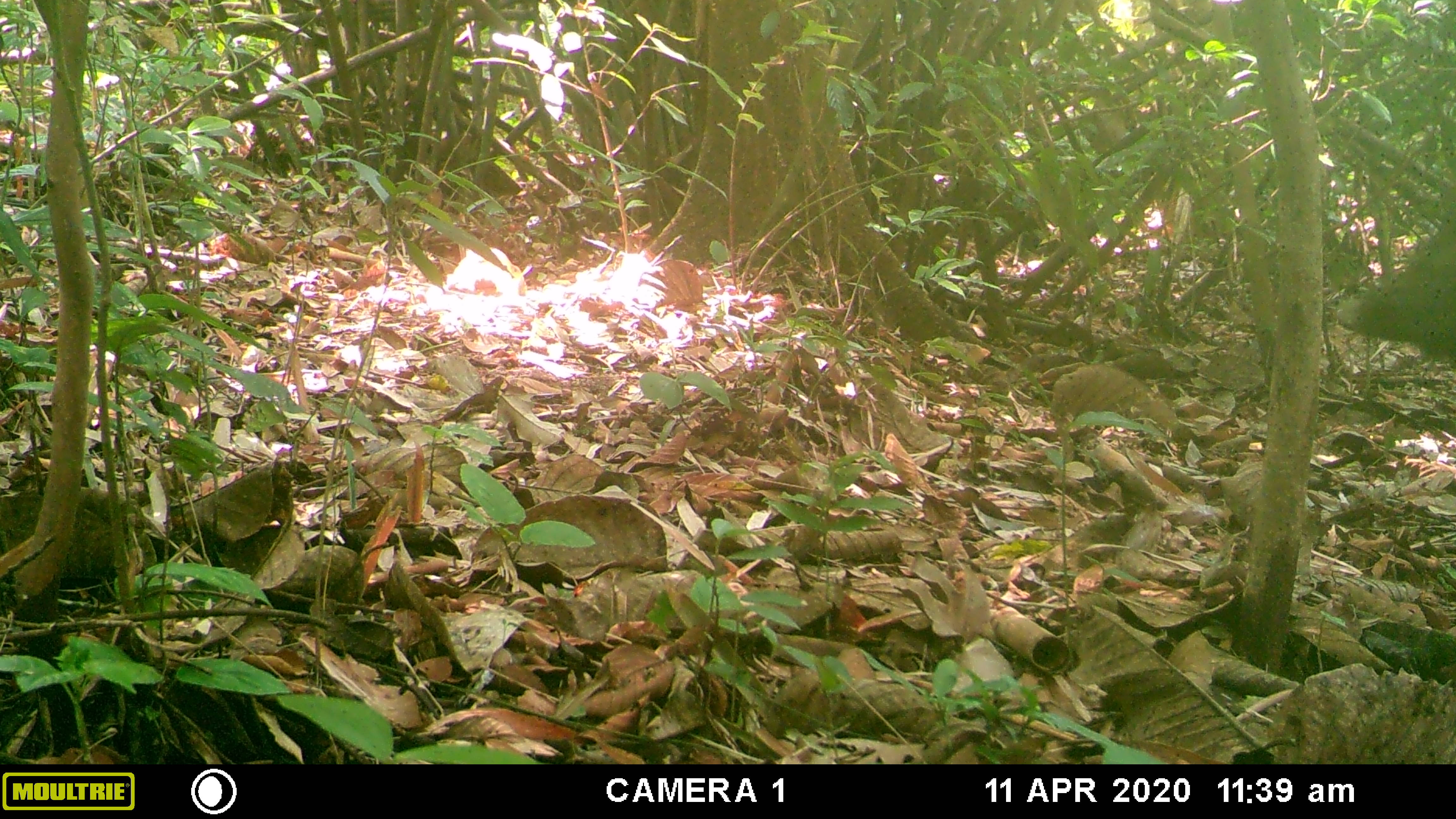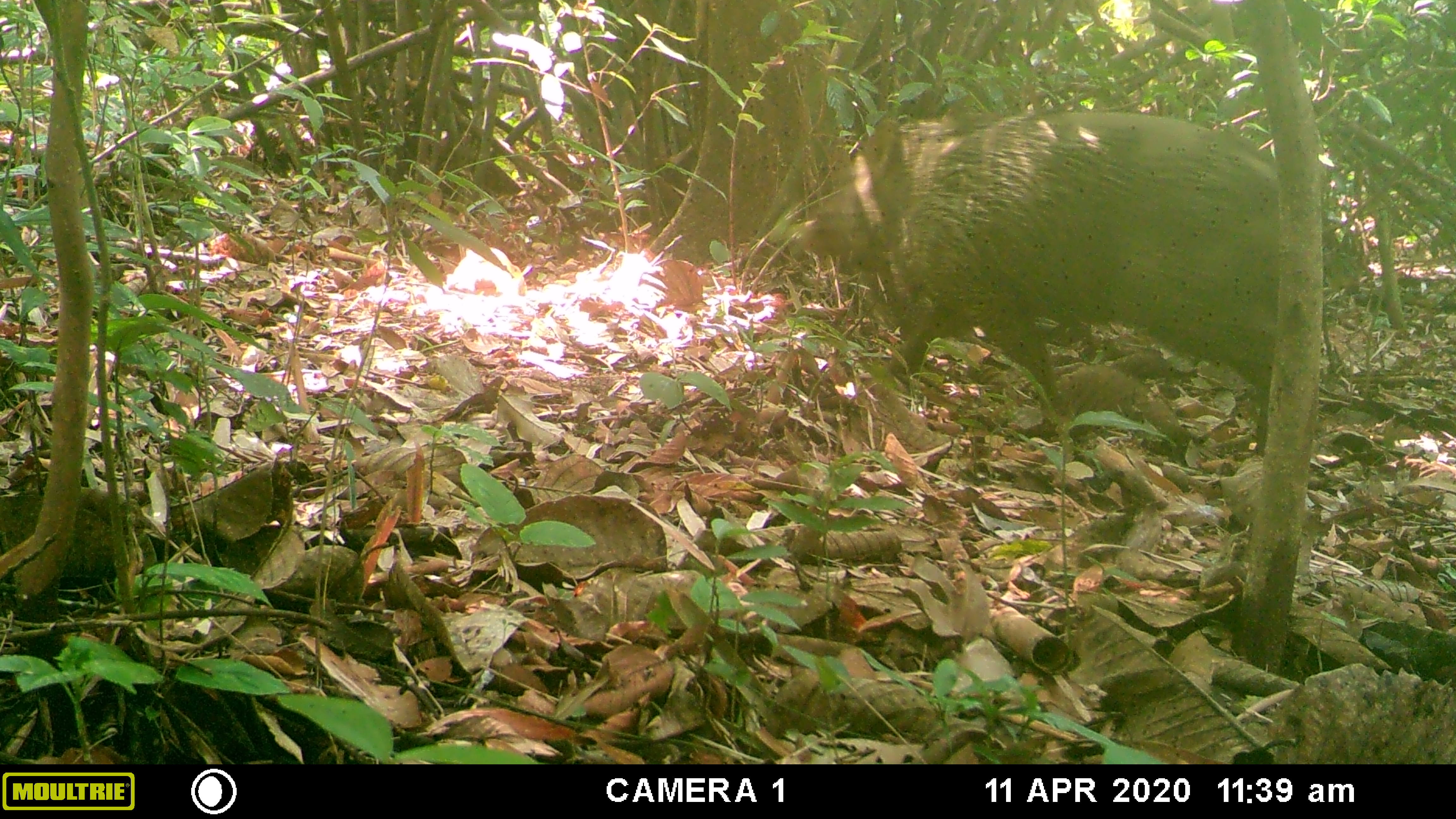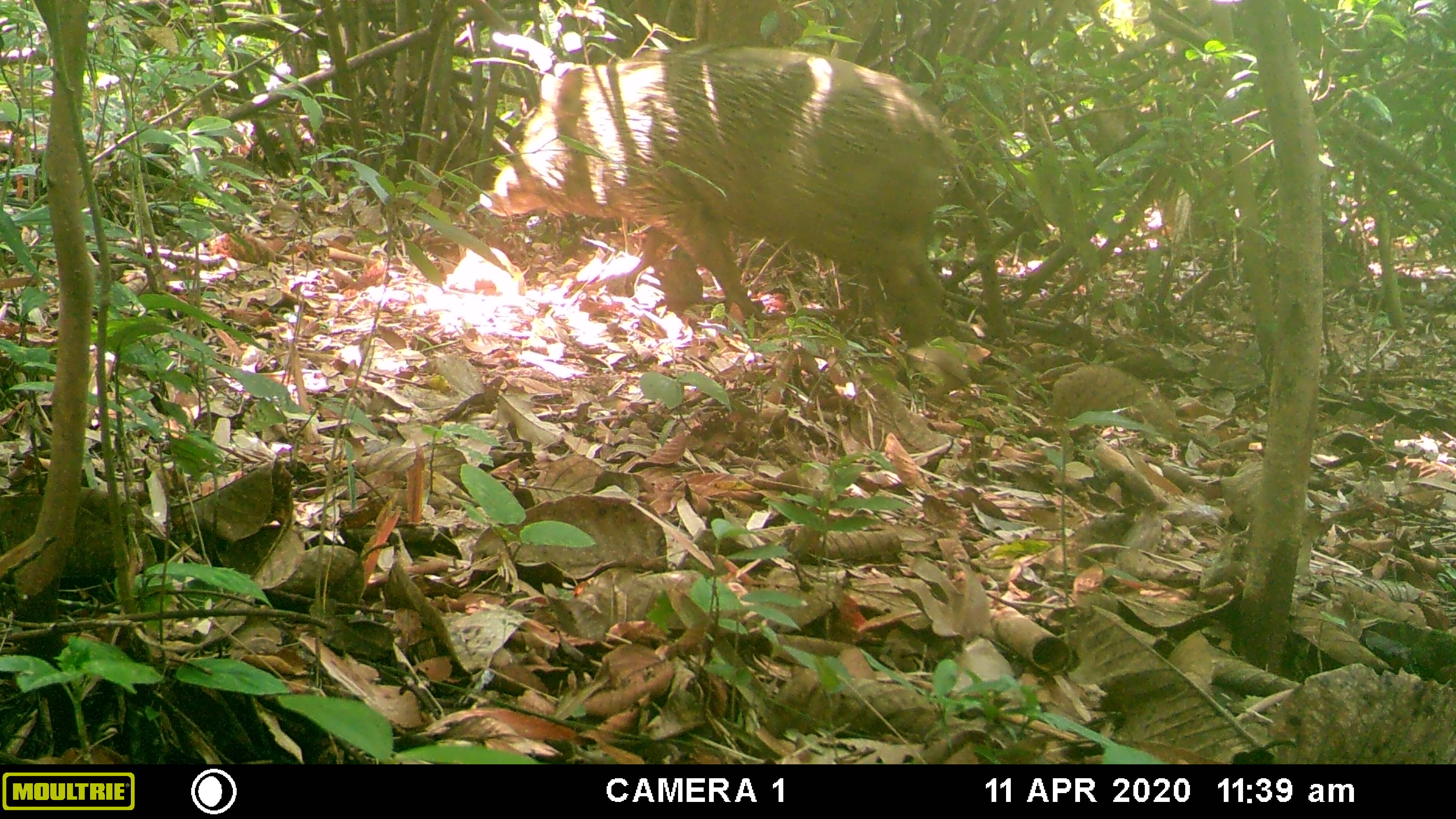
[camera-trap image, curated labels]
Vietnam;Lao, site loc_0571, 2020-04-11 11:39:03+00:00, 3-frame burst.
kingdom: Animalia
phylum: Chordata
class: Mammalia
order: Artiodactyla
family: Suidae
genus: Sus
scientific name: Sus scrofa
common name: eurasian wild pig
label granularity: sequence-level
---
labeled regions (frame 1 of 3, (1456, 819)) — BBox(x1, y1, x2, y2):
eurasian wild pig: BBox(1334, 185, 1456, 368)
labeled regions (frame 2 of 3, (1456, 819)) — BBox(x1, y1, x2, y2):
eurasian wild pig: BBox(786, 110, 1360, 455)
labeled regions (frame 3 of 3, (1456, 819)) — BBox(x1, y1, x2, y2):
eurasian wild pig: BBox(478, 44, 995, 344)